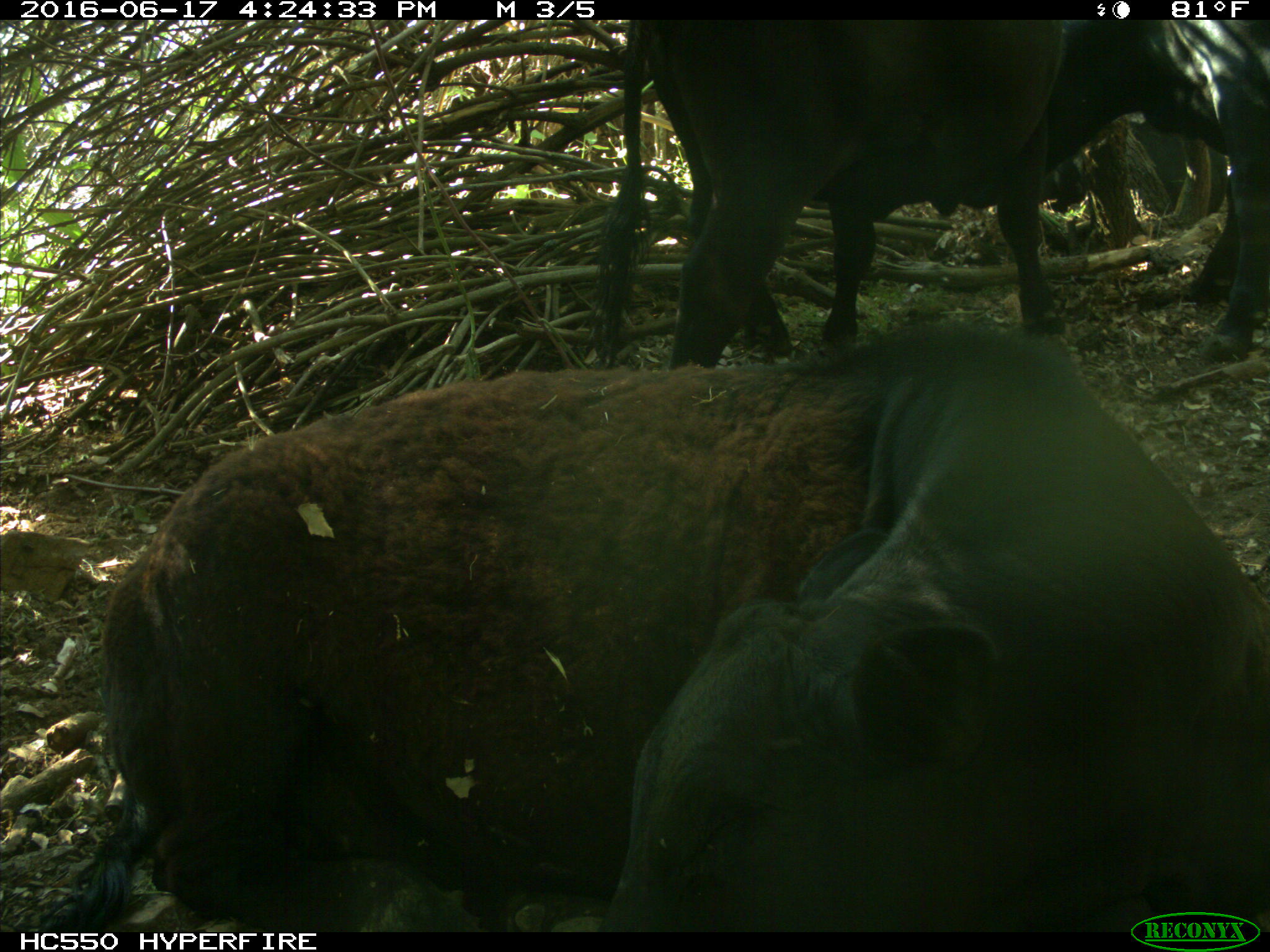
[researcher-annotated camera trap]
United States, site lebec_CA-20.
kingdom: Animalia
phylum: Chordata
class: Mammalia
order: Artiodactyla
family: Bovidae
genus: Bos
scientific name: Bos taurus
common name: domestic cow